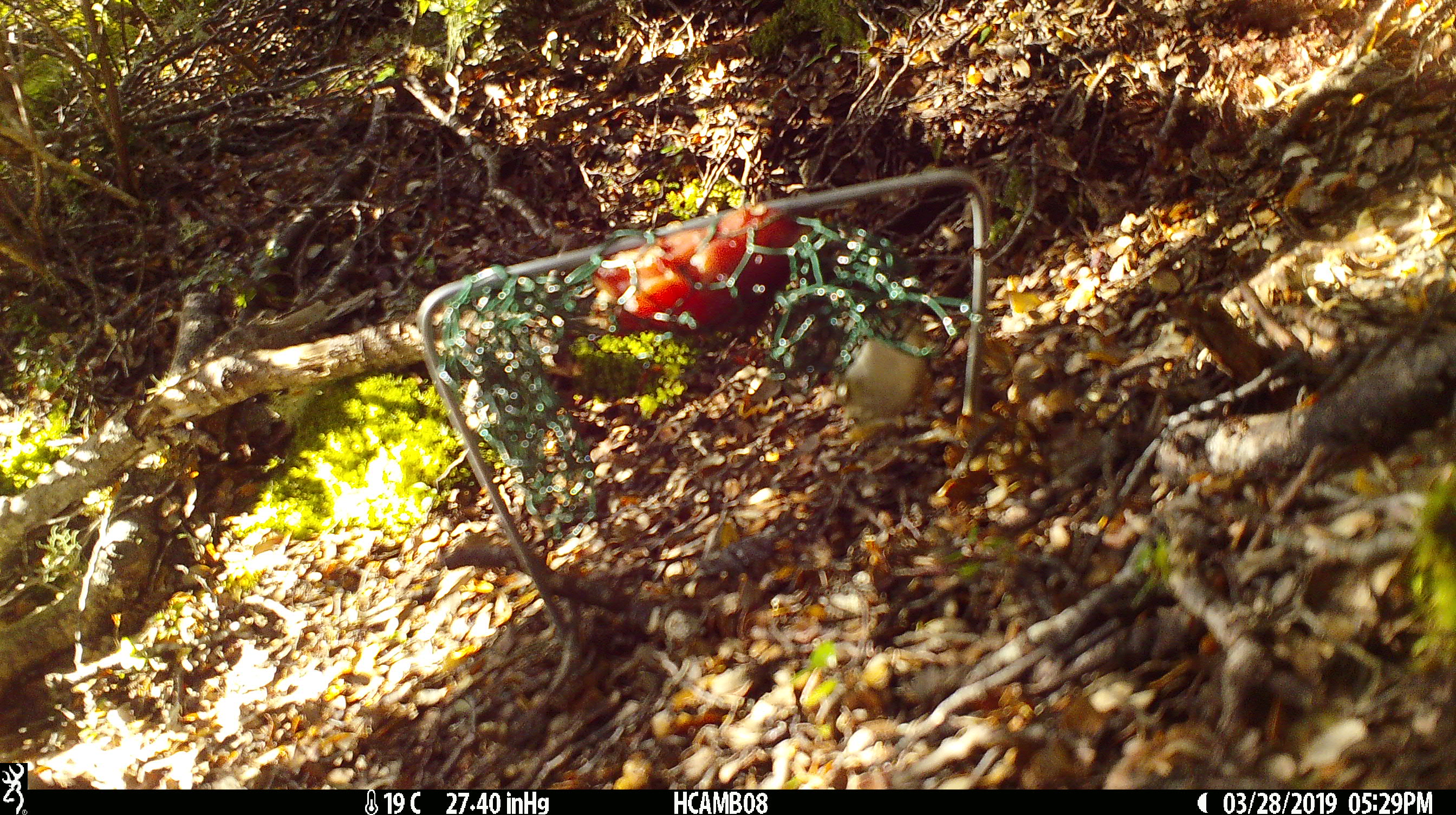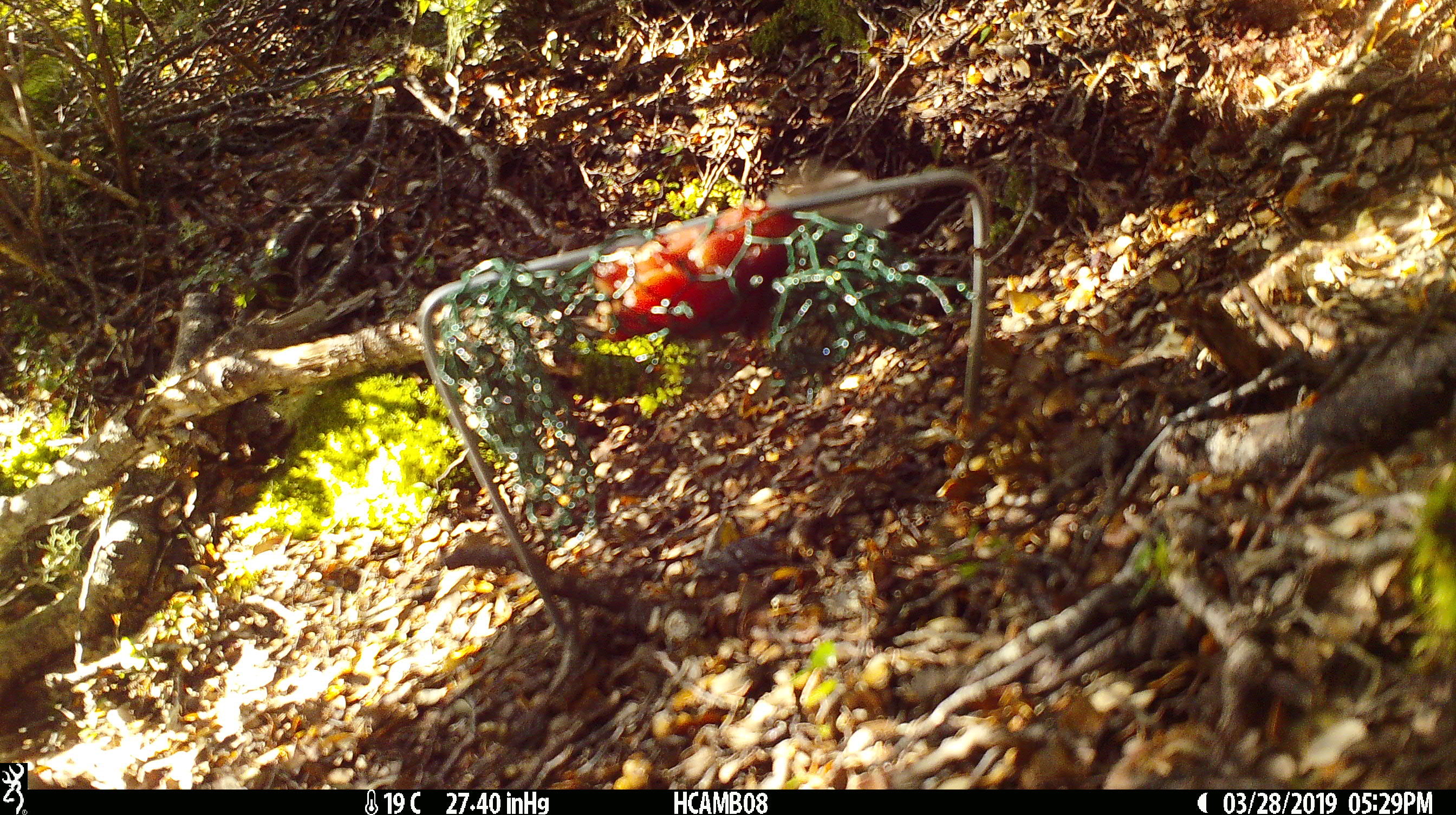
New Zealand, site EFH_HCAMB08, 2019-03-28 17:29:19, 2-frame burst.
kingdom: Animalia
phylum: Chordata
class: Aves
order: Passeriformes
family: Acanthisittidae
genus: Acanthisitta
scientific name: Acanthisitta chloris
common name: rifleman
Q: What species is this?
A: Rifleman (Acanthisitta chloris).